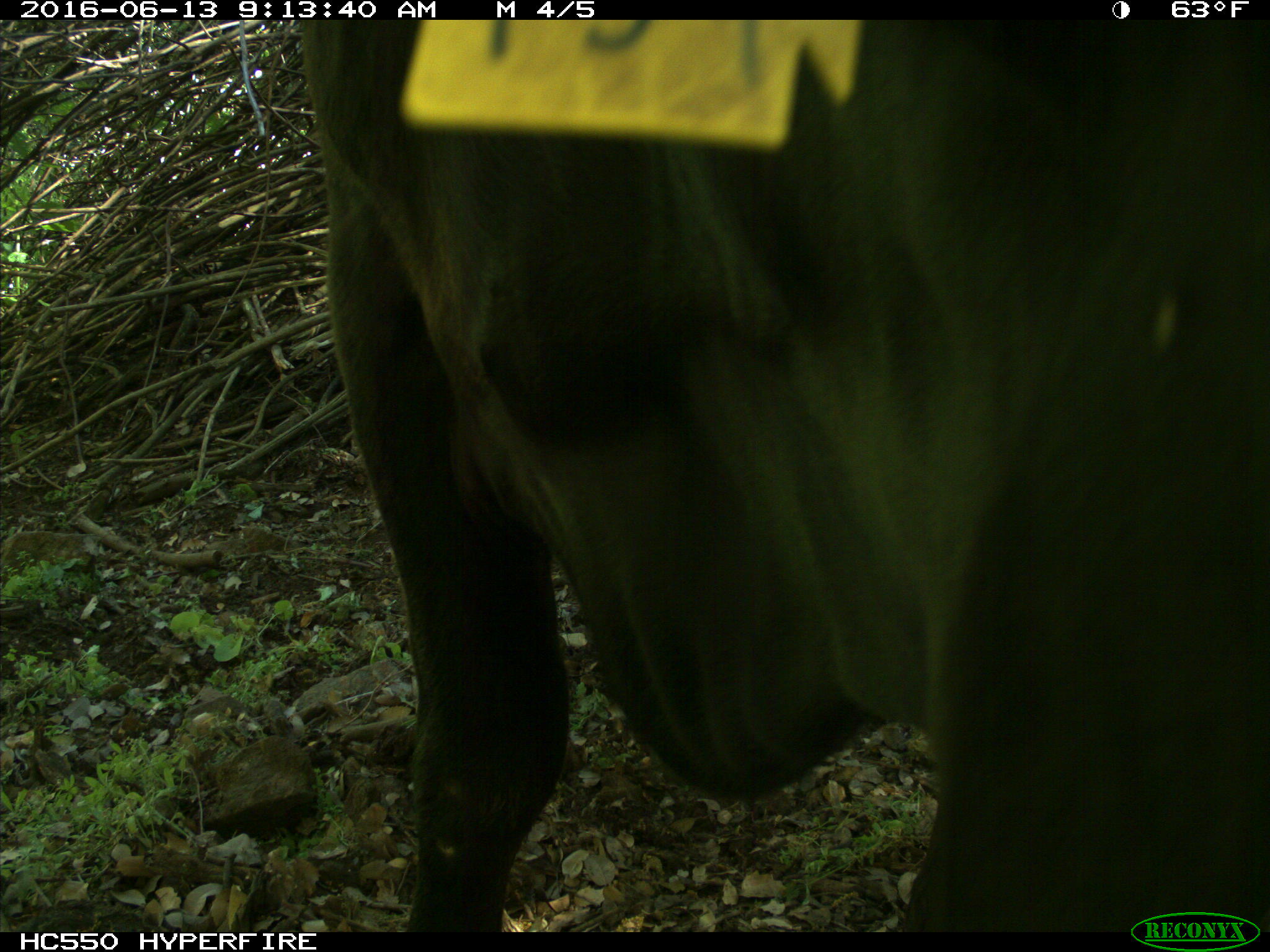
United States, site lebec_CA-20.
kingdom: Animalia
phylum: Chordata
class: Mammalia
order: Artiodactyla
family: Bovidae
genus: Bos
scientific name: Bos taurus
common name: domestic cow